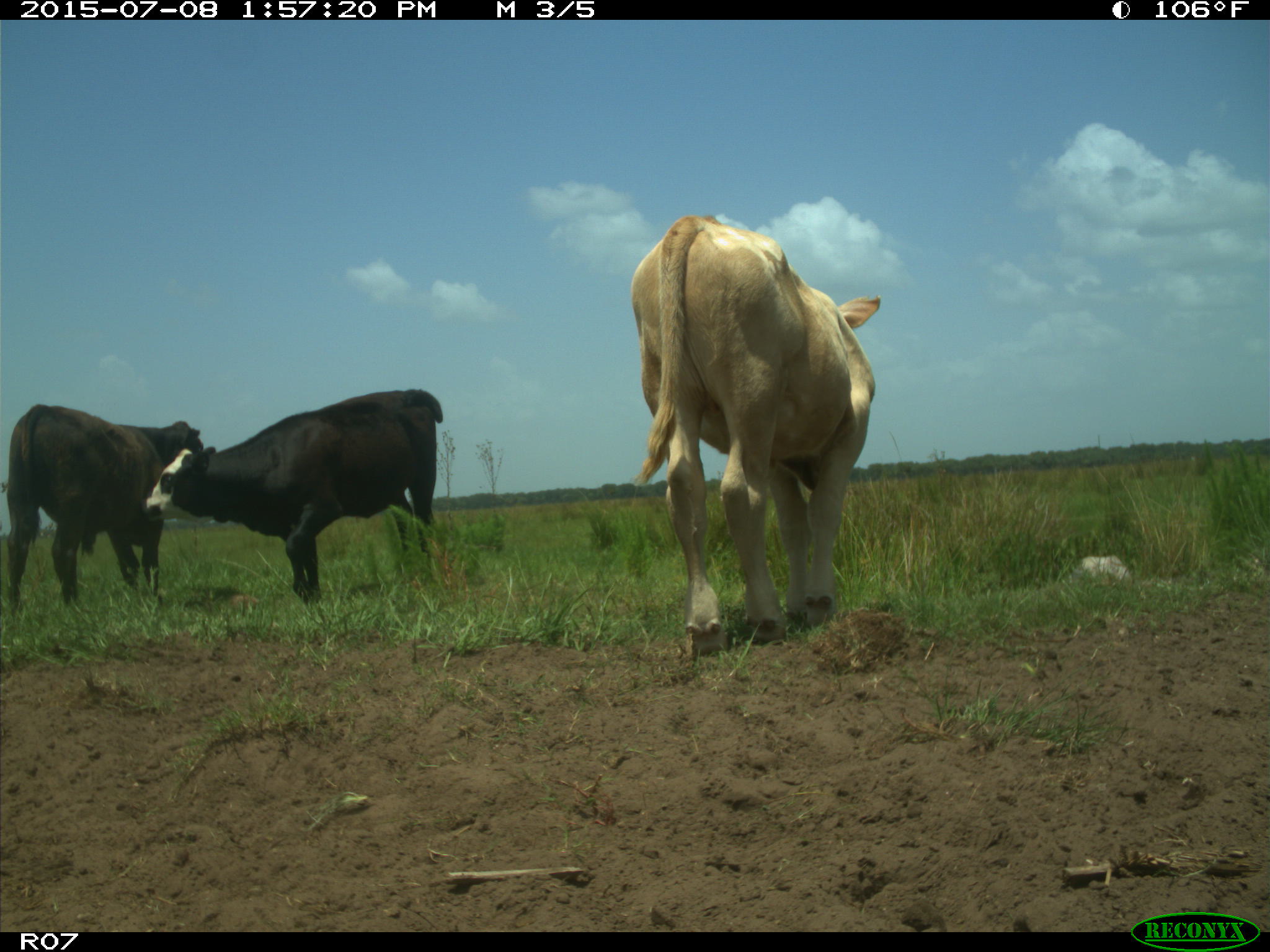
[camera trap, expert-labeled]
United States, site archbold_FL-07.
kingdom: Animalia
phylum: Chordata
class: Mammalia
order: Artiodactyla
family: Bovidae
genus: Bos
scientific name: Bos taurus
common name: domestic cow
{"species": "Bos taurus (domestic cow)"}